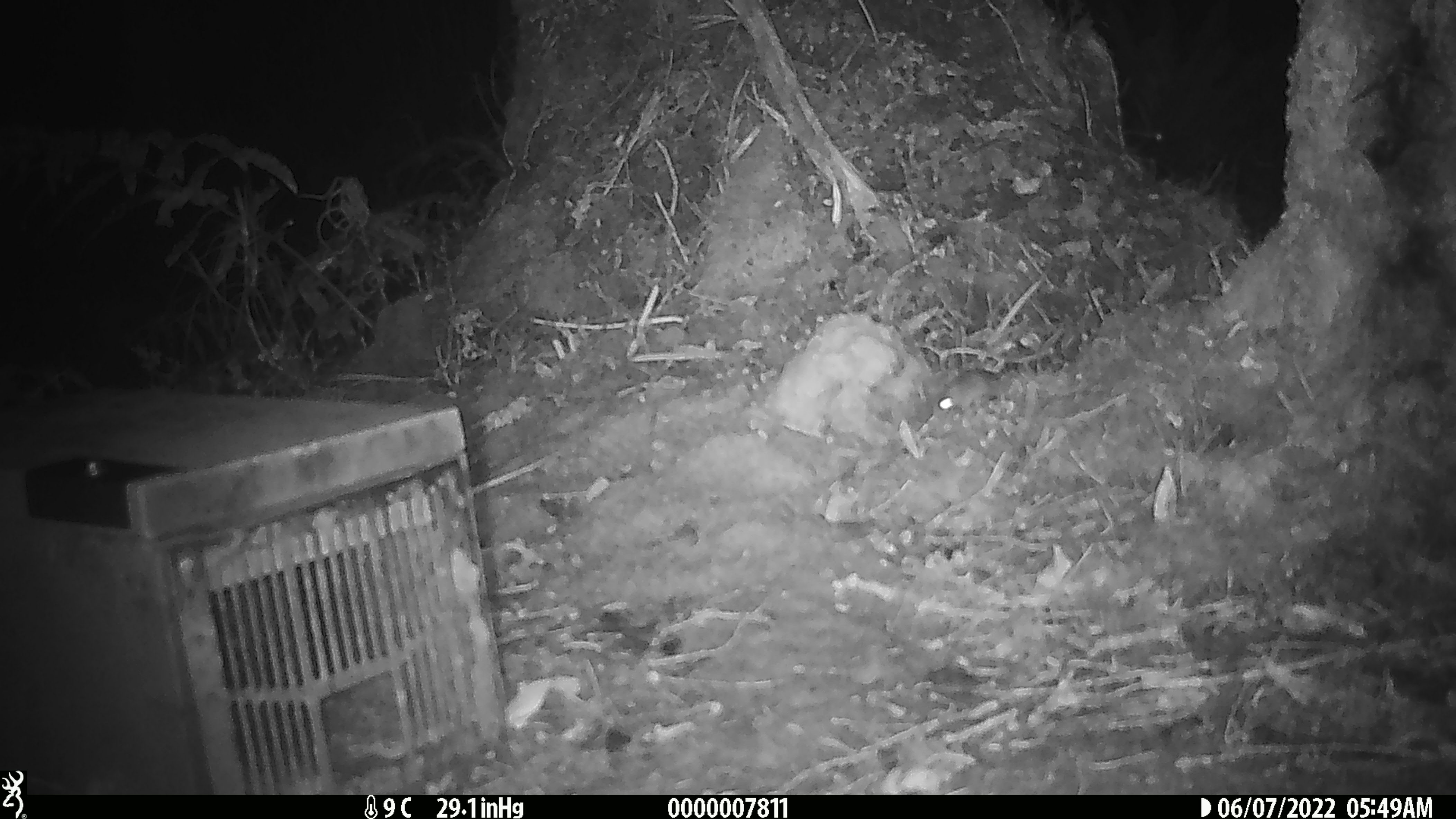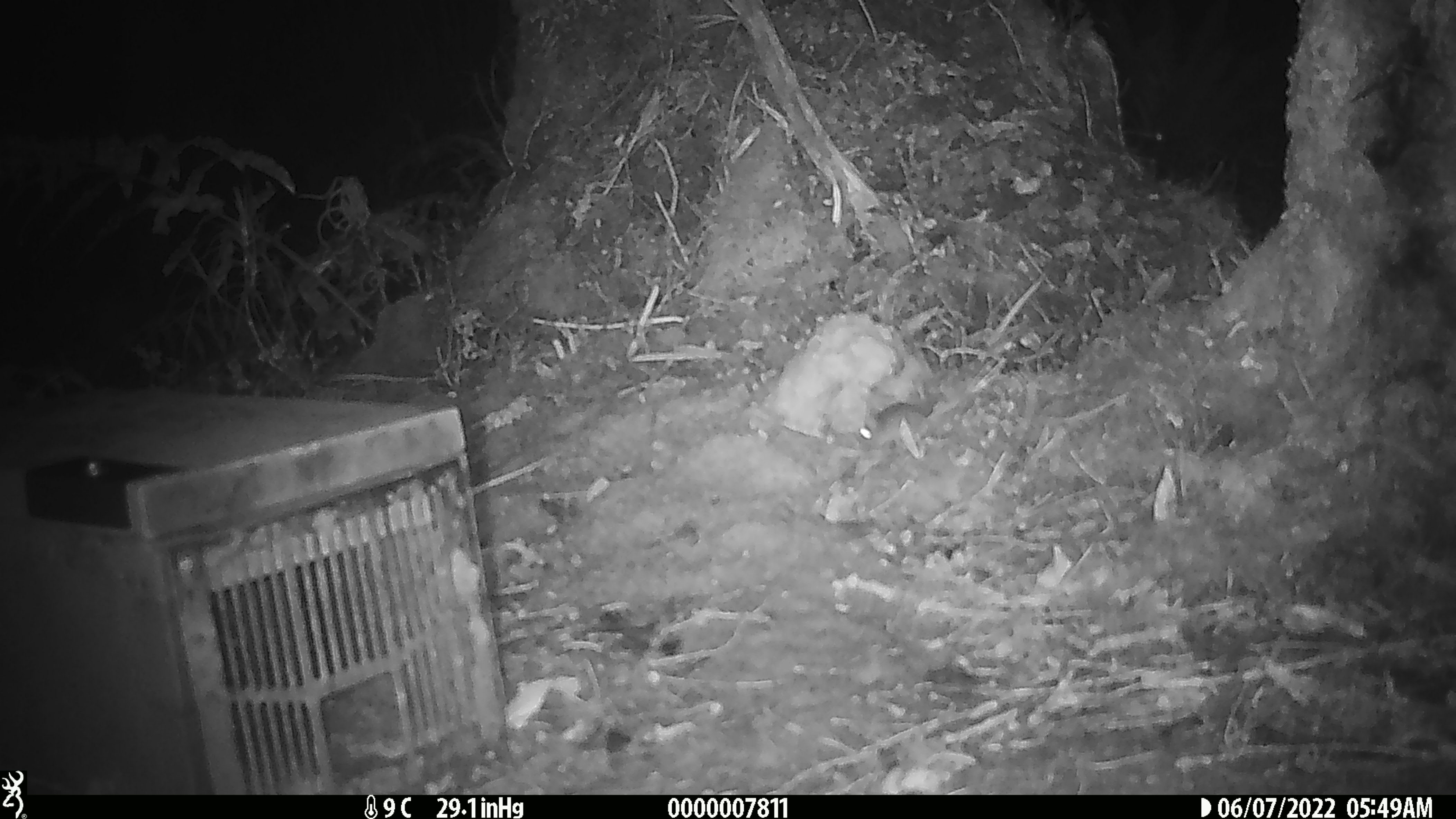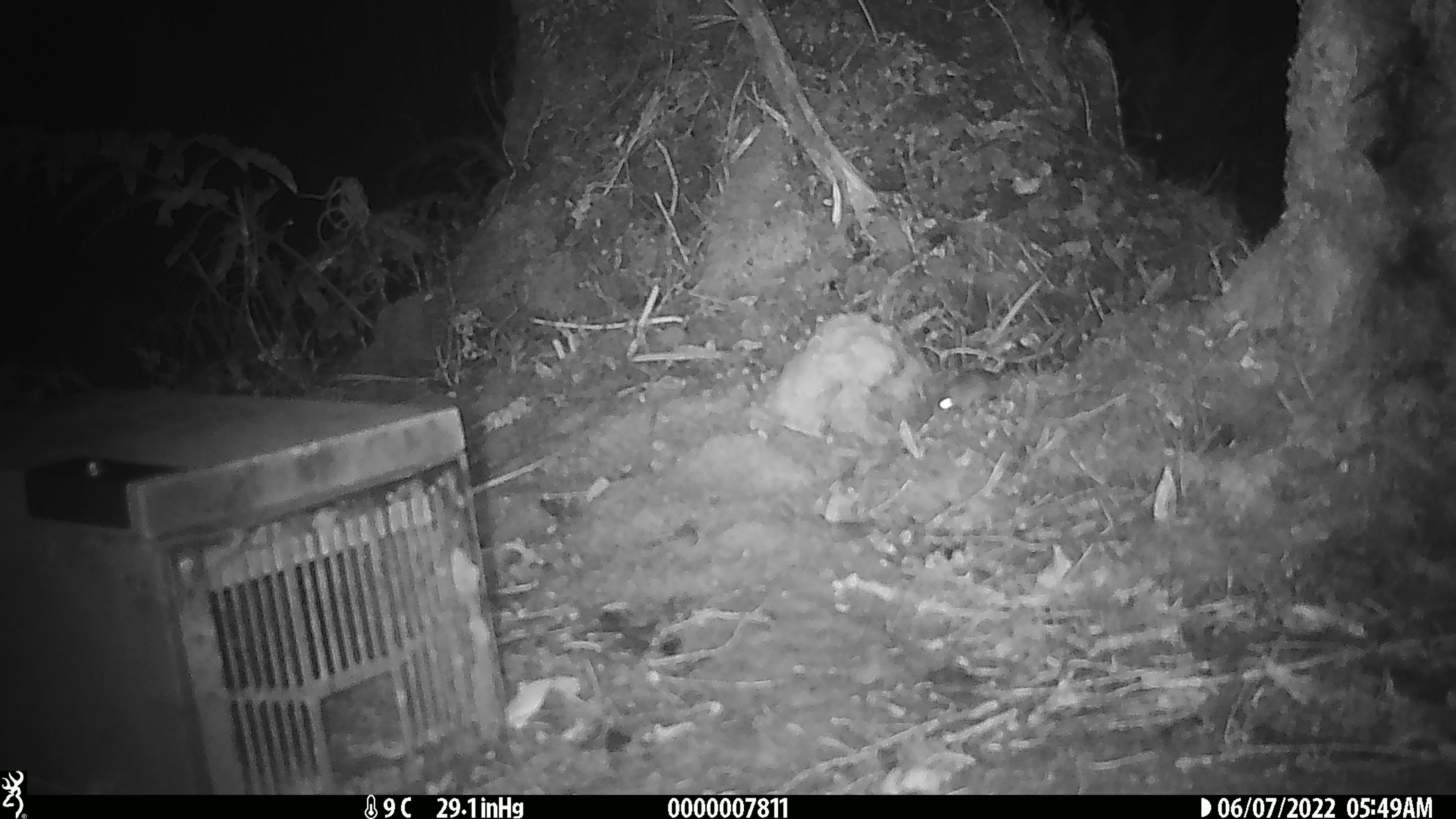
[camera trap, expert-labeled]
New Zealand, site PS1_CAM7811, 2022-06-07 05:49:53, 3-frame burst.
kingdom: Animalia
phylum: Chordata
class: Mammalia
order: Rodentia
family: Muridae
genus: Mus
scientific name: Mus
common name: mouse